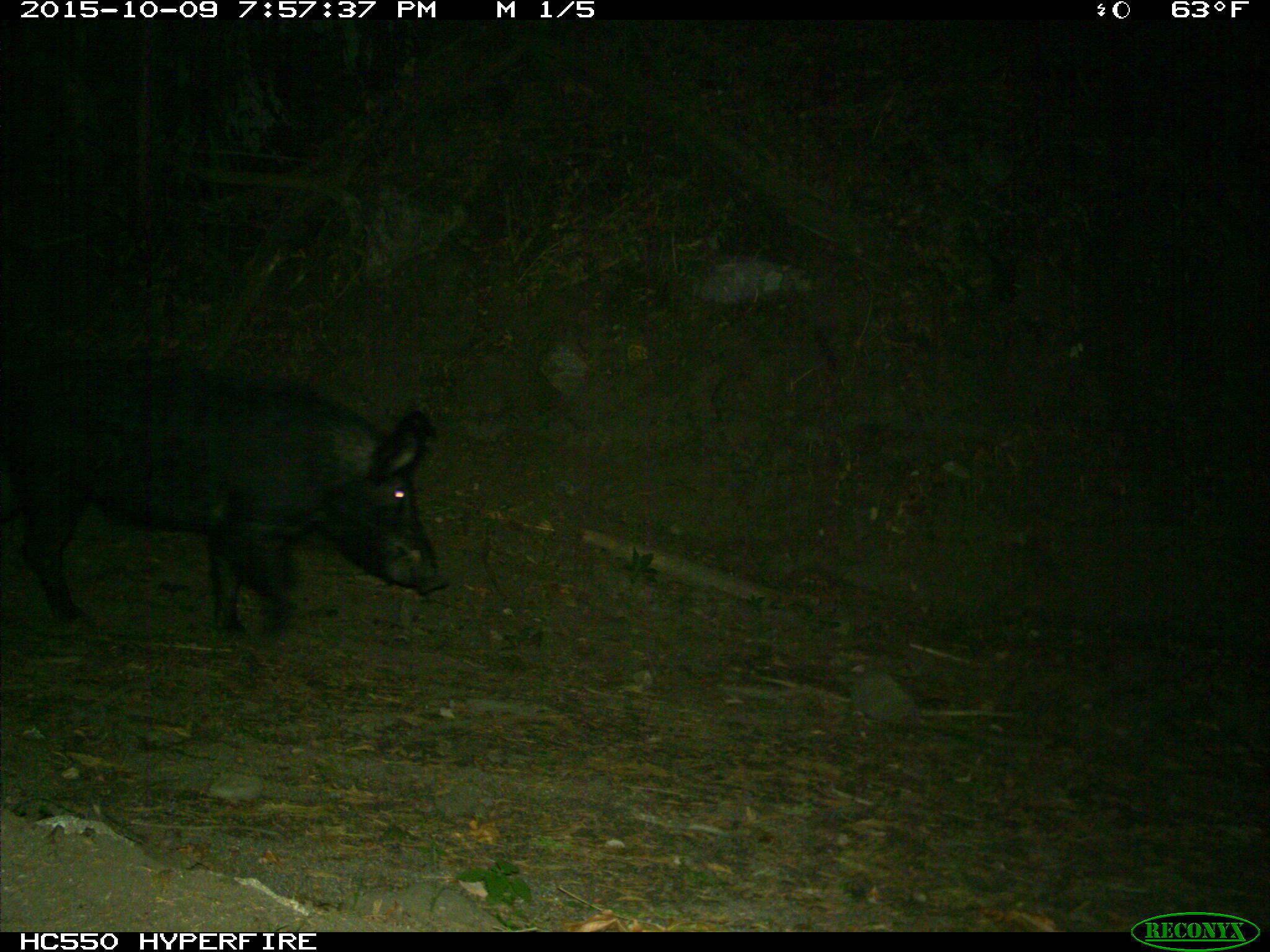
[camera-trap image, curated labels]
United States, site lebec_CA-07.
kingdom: Animalia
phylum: Chordata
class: Mammalia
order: Artiodactyla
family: Suidae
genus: Sus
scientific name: Sus scrofa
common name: wild boar